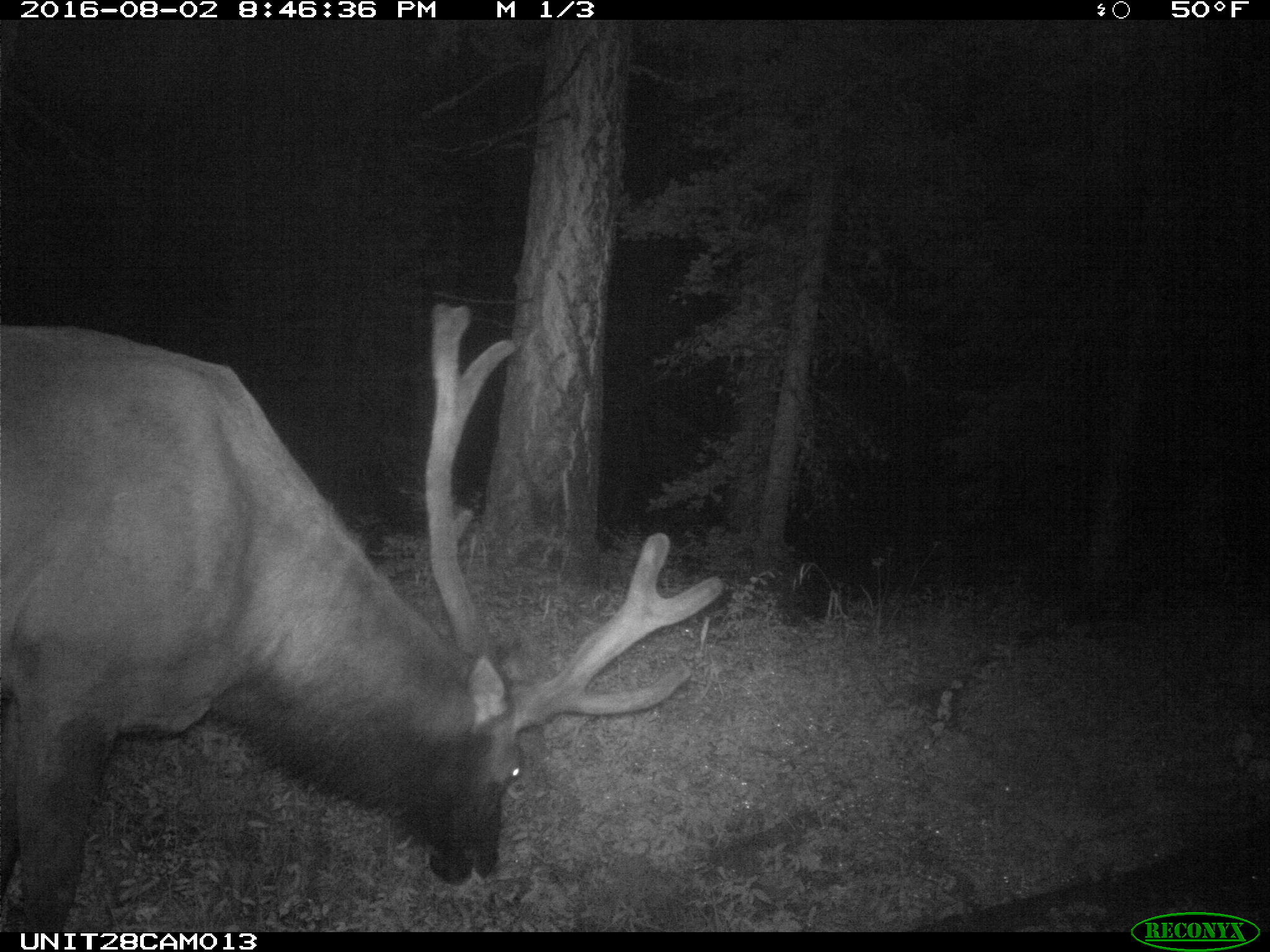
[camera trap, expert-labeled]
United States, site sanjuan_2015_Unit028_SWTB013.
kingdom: Animalia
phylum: Chordata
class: Mammalia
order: Artiodactyla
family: Cervidae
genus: Cervus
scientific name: Cervus elaphus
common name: red deer